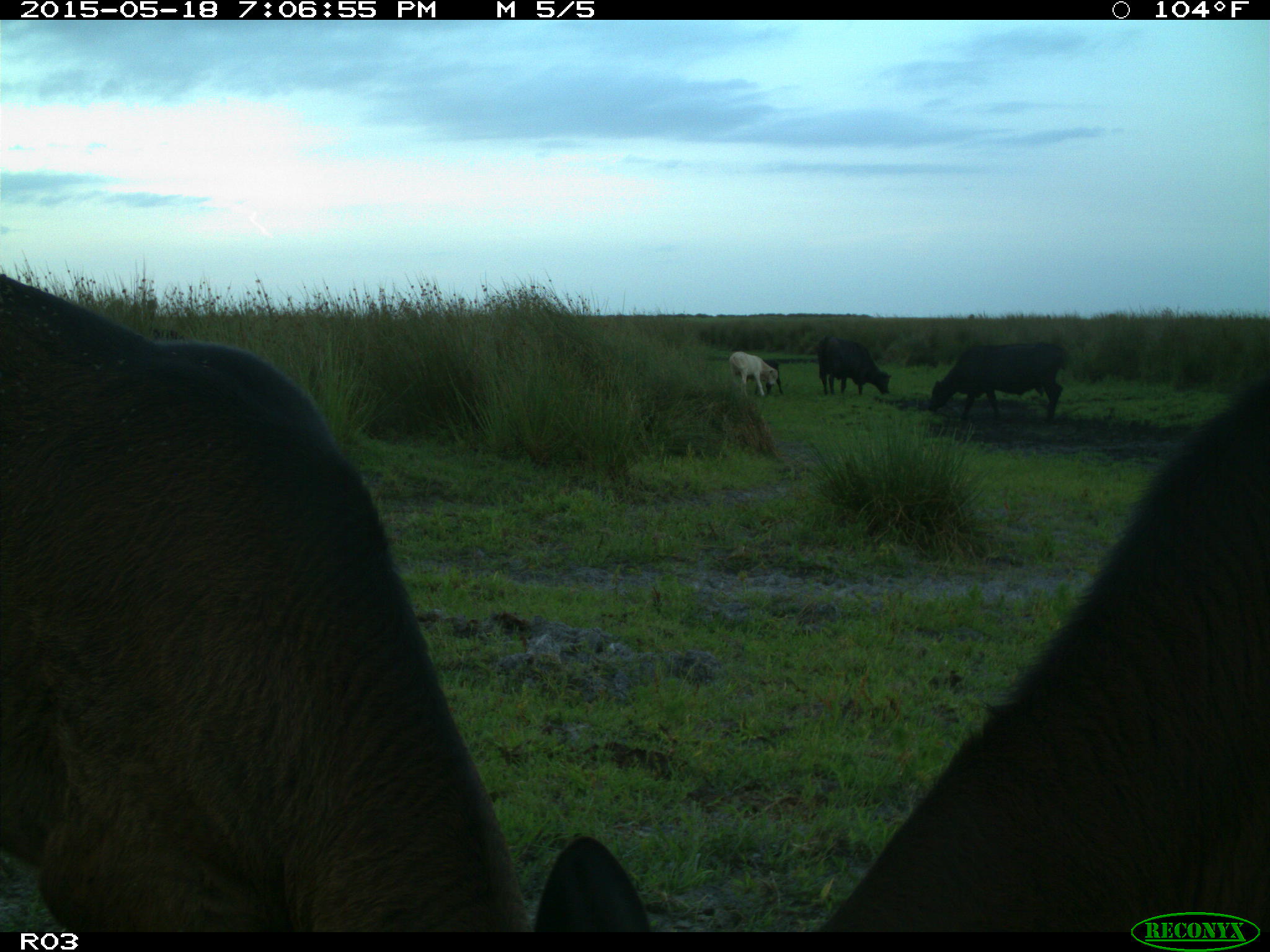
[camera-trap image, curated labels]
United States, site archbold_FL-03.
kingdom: Animalia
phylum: Chordata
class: Mammalia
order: Artiodactyla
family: Bovidae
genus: Bos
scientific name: Bos taurus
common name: domestic cow